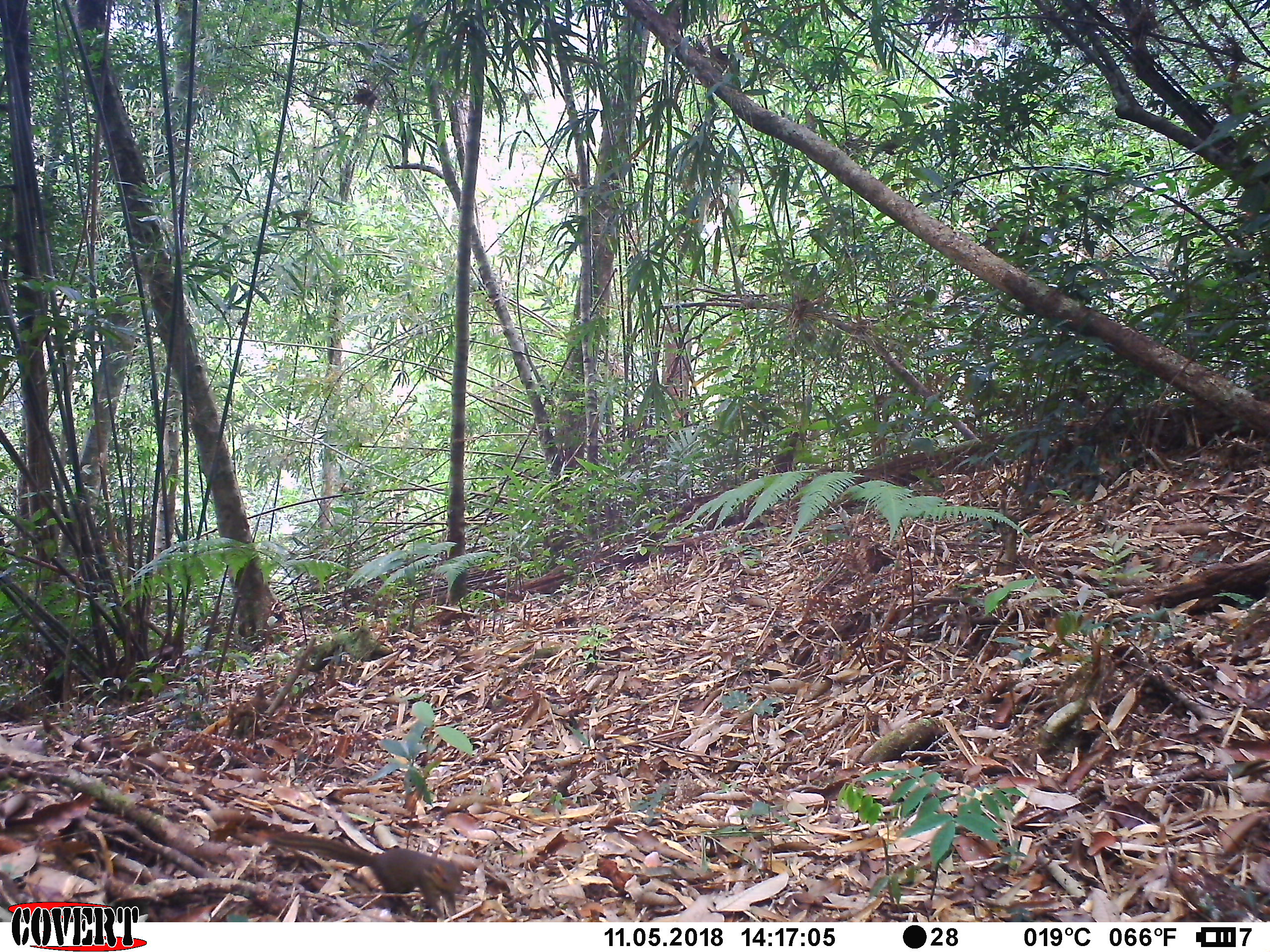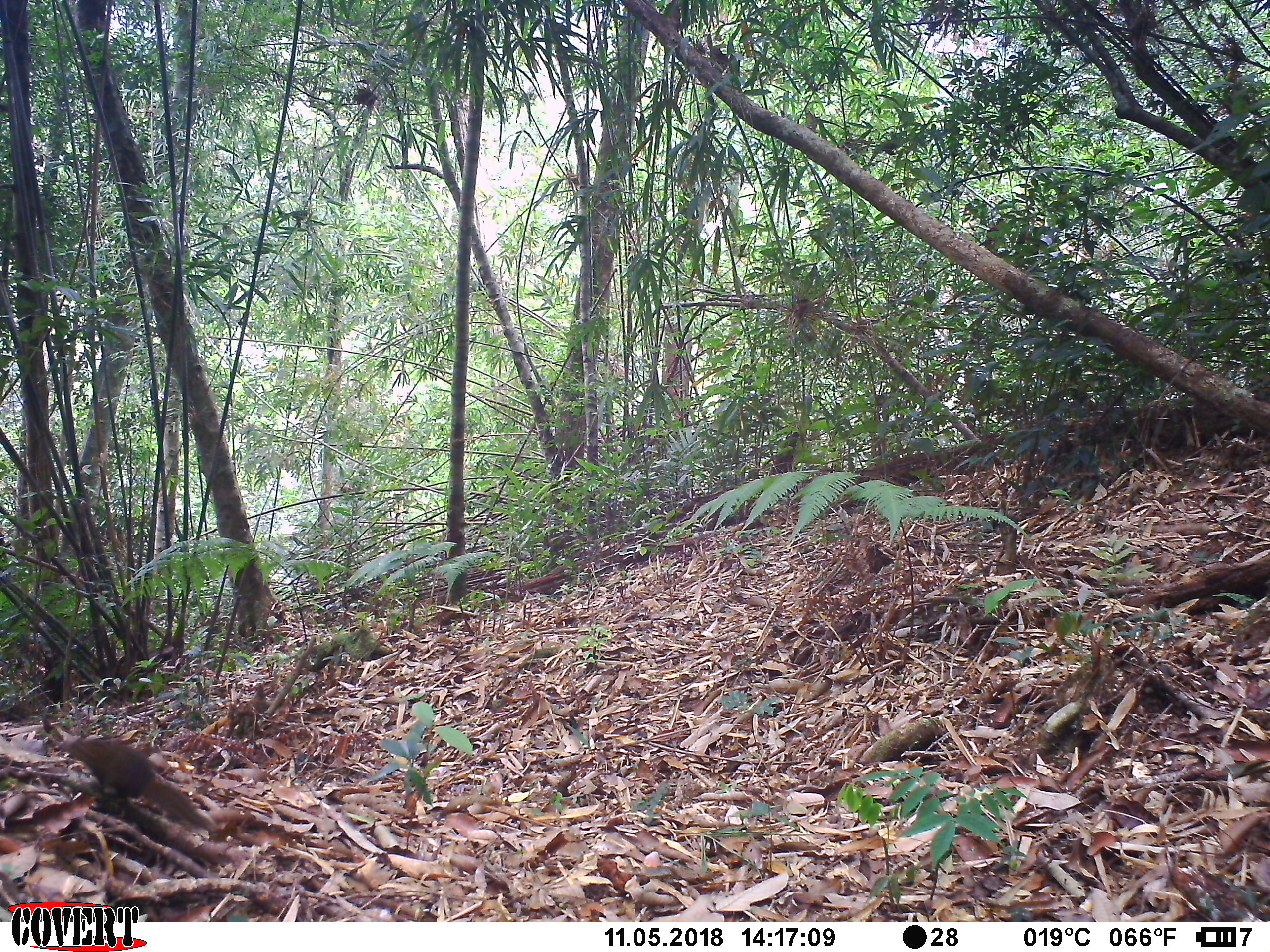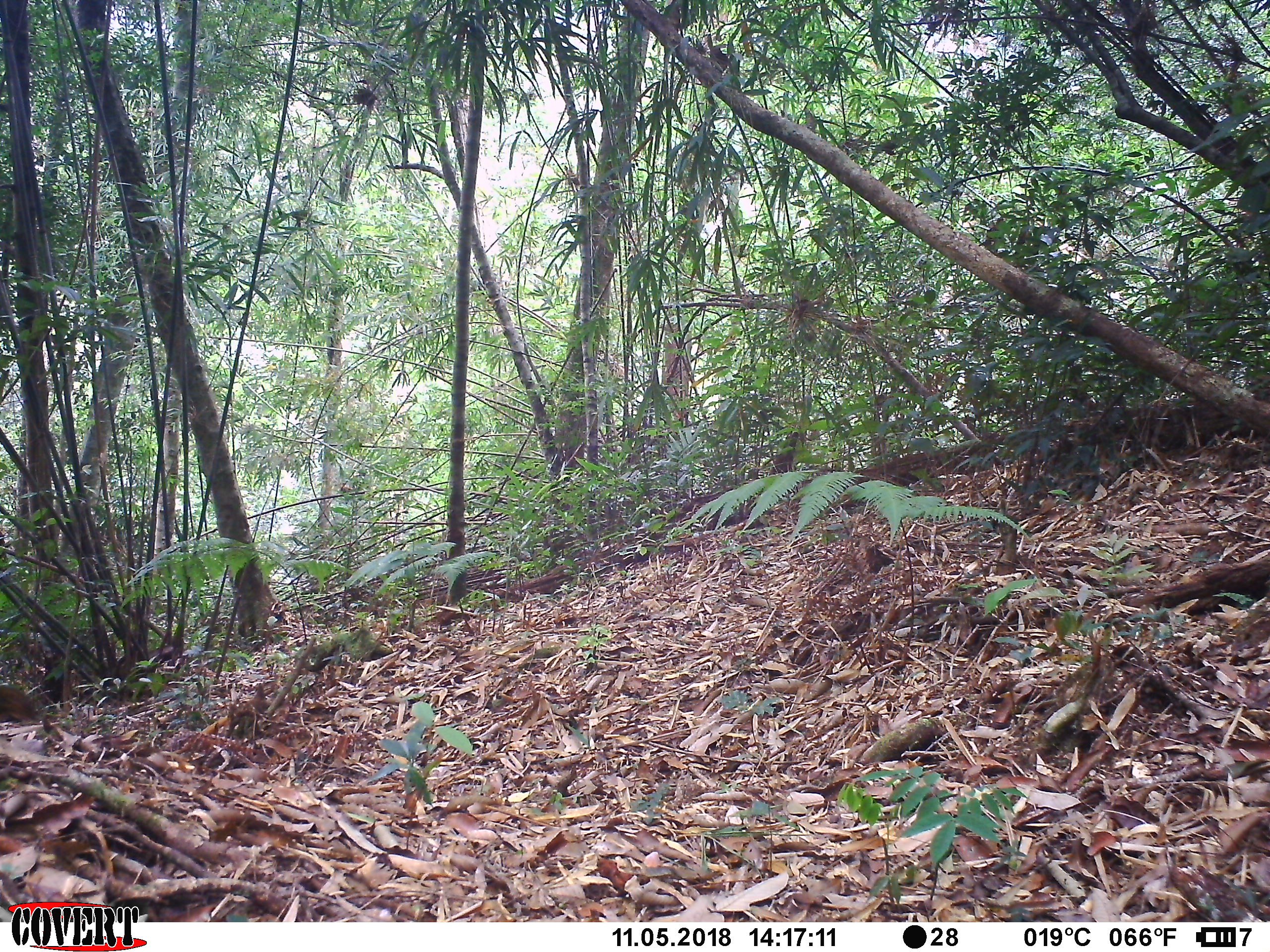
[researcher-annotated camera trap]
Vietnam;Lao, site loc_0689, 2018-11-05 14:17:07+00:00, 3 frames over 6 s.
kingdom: Animalia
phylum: Chordata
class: Mammalia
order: Scandentia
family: Tupaiidae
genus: Tupaia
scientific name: Tupaia belangeri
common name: northern treeshrew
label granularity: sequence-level